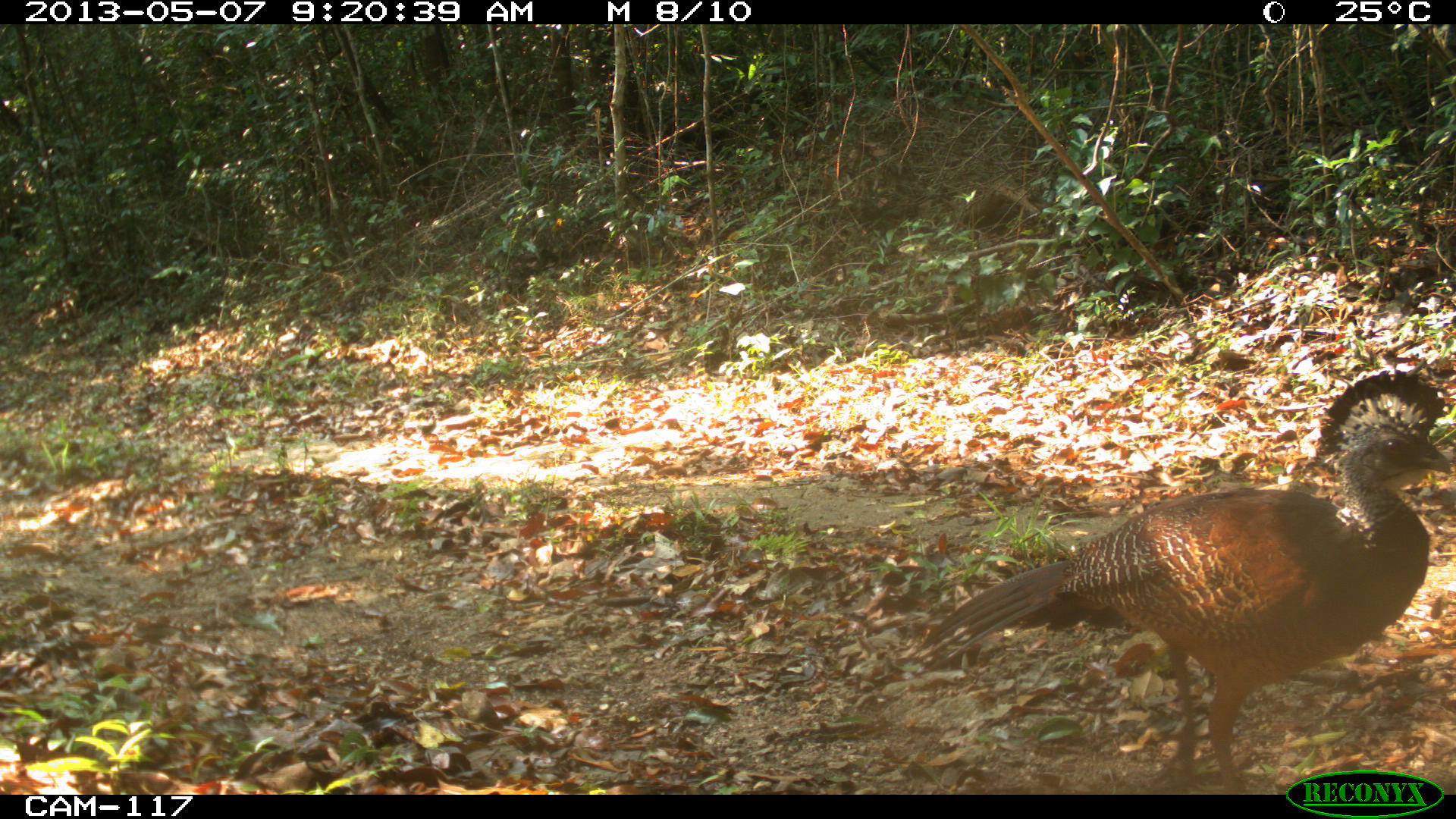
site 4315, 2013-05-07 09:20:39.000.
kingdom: Animalia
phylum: Chordata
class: Aves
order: Galliformes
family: Cracidae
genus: Crax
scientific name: Crax rubra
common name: great curassow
Crax rubra (great curassow), count 1, sex female.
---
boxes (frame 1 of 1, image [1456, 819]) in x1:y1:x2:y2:
crax rubra: 907:369:1456:793